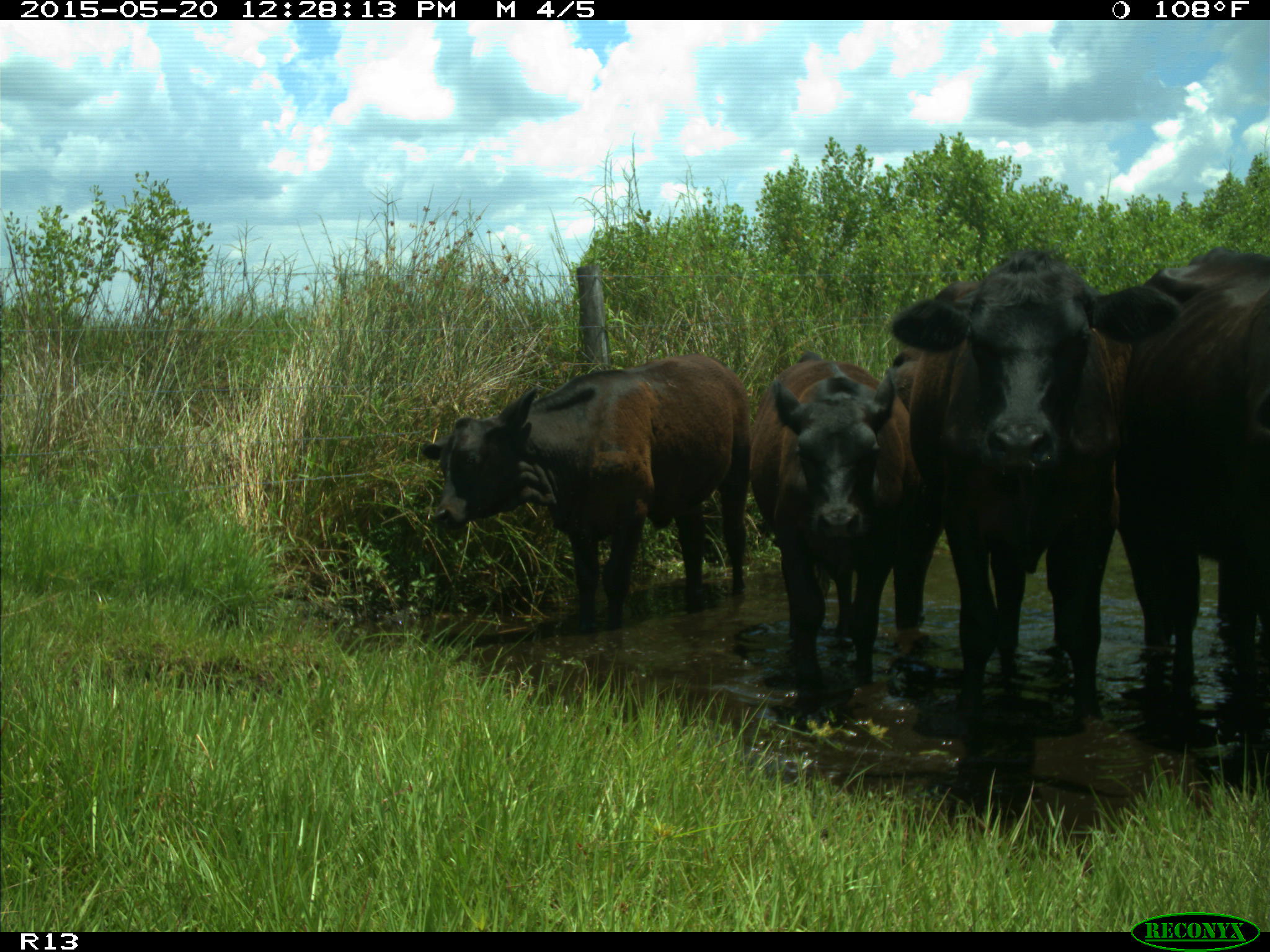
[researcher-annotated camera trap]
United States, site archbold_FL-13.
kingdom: Animalia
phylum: Chordata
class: Mammalia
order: Artiodactyla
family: Bovidae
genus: Bos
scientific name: Bos taurus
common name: domestic cow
Bos taurus (domestic cow).